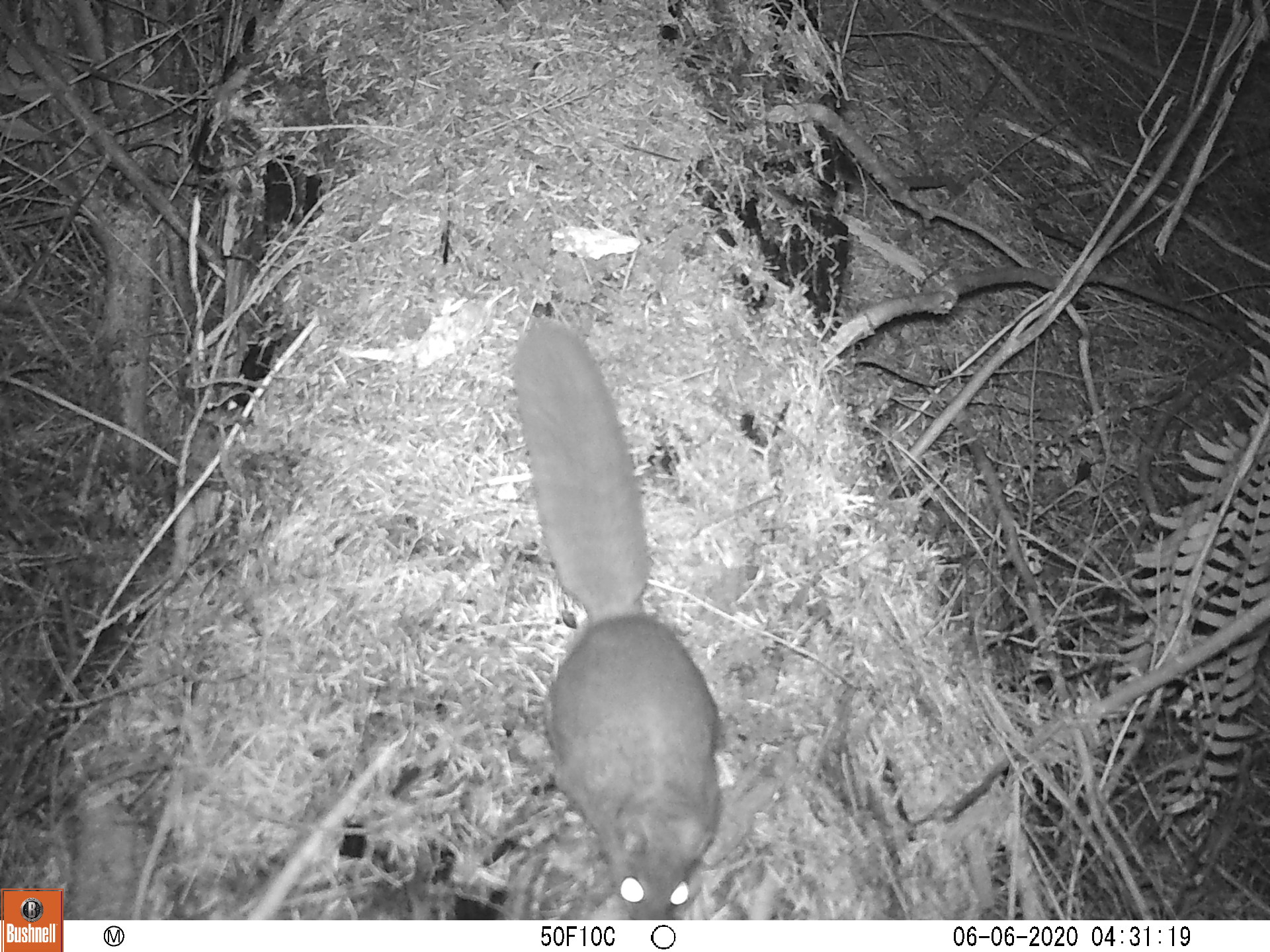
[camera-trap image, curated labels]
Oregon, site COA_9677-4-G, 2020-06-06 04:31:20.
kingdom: Animalia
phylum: Chordata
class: Mammalia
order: Rodentia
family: Sciuridae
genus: Glaucomys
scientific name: Glaucomys oregonensis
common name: humboldt's flying squirrel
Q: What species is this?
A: Humboldt's flying squirrel (Glaucomys oregonensis).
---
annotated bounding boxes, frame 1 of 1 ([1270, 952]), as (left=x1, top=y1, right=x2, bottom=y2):
humboldt's flying squirrel: (left=499, top=311, right=731, bottom=913)